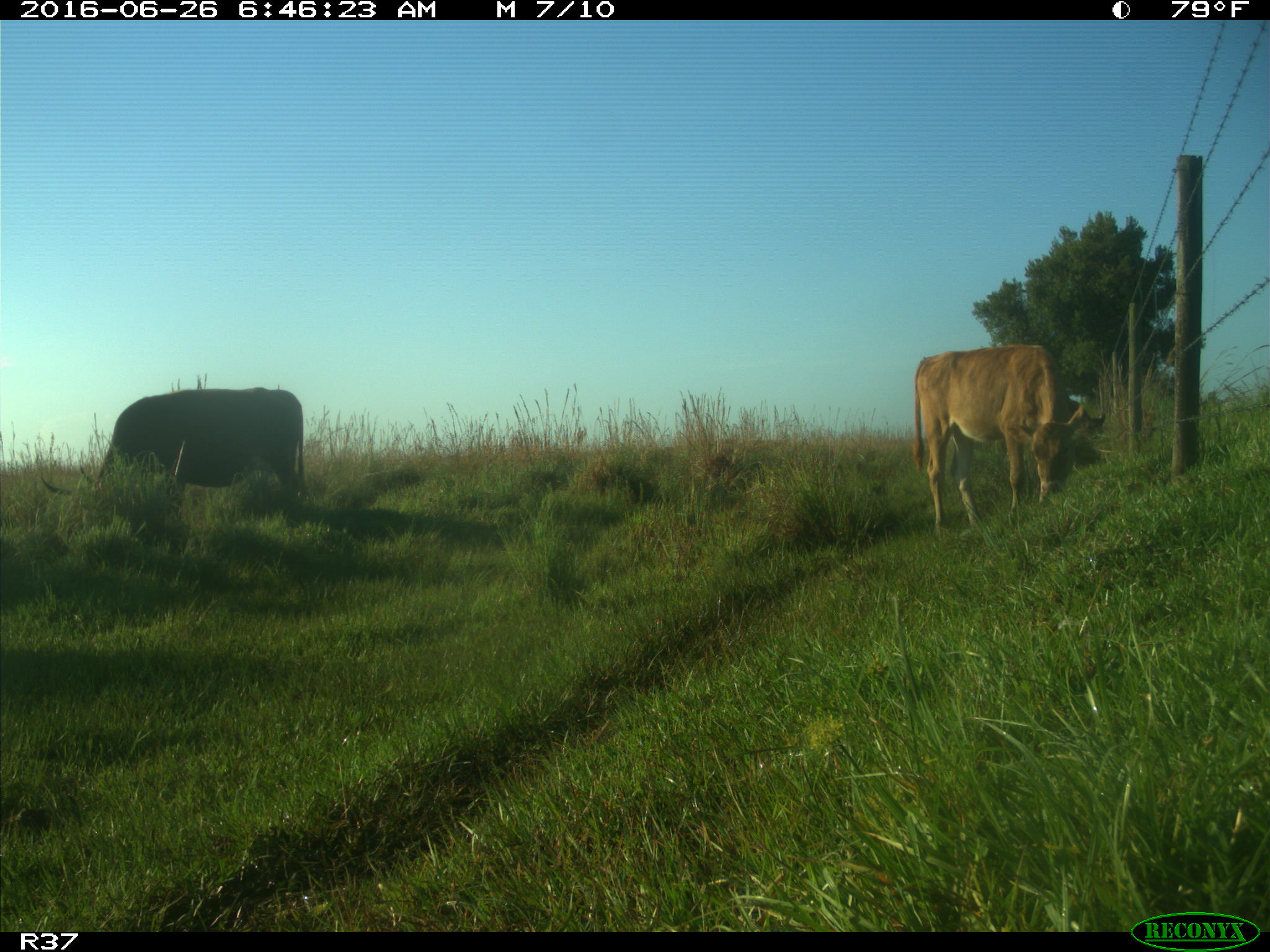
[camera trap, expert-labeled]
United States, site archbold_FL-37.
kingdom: Animalia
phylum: Chordata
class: Mammalia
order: Artiodactyla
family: Bovidae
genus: Bos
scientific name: Bos taurus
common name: domestic cow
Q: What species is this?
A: Bos taurus (domestic cow).